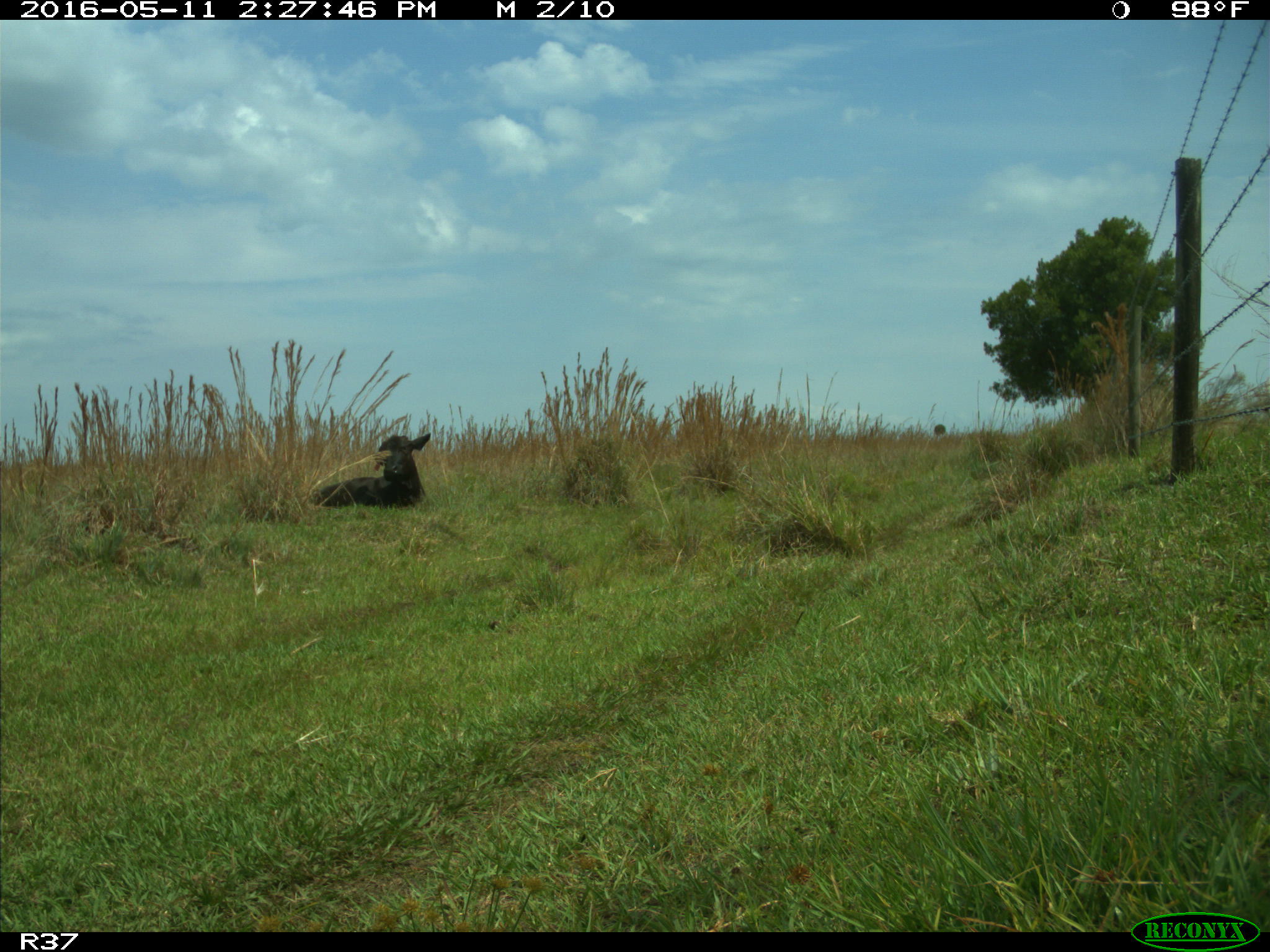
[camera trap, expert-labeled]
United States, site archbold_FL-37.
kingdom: Animalia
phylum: Chordata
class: Mammalia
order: Artiodactyla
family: Bovidae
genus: Bos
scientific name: Bos taurus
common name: domestic cow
Bos taurus (domestic cow).